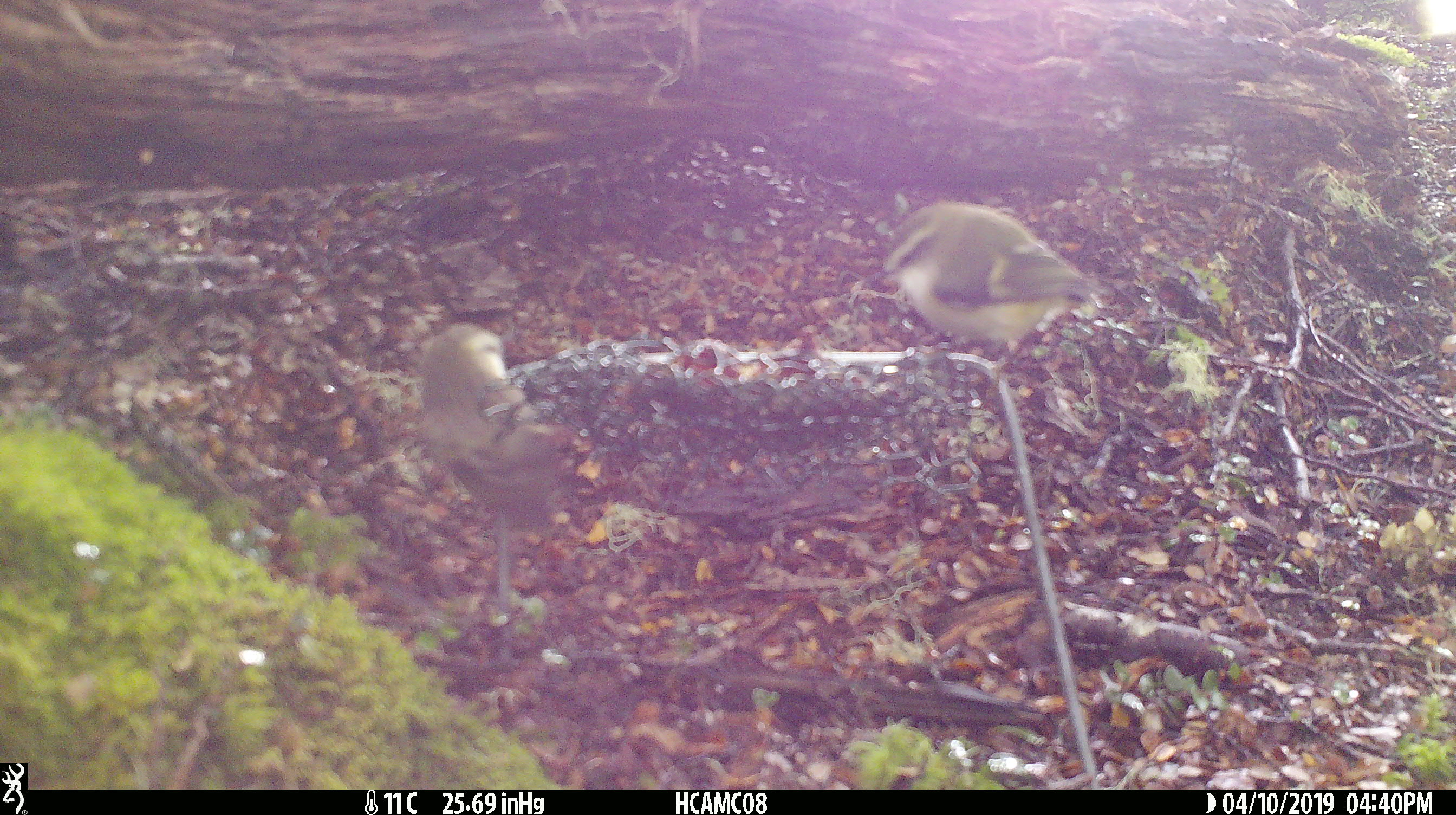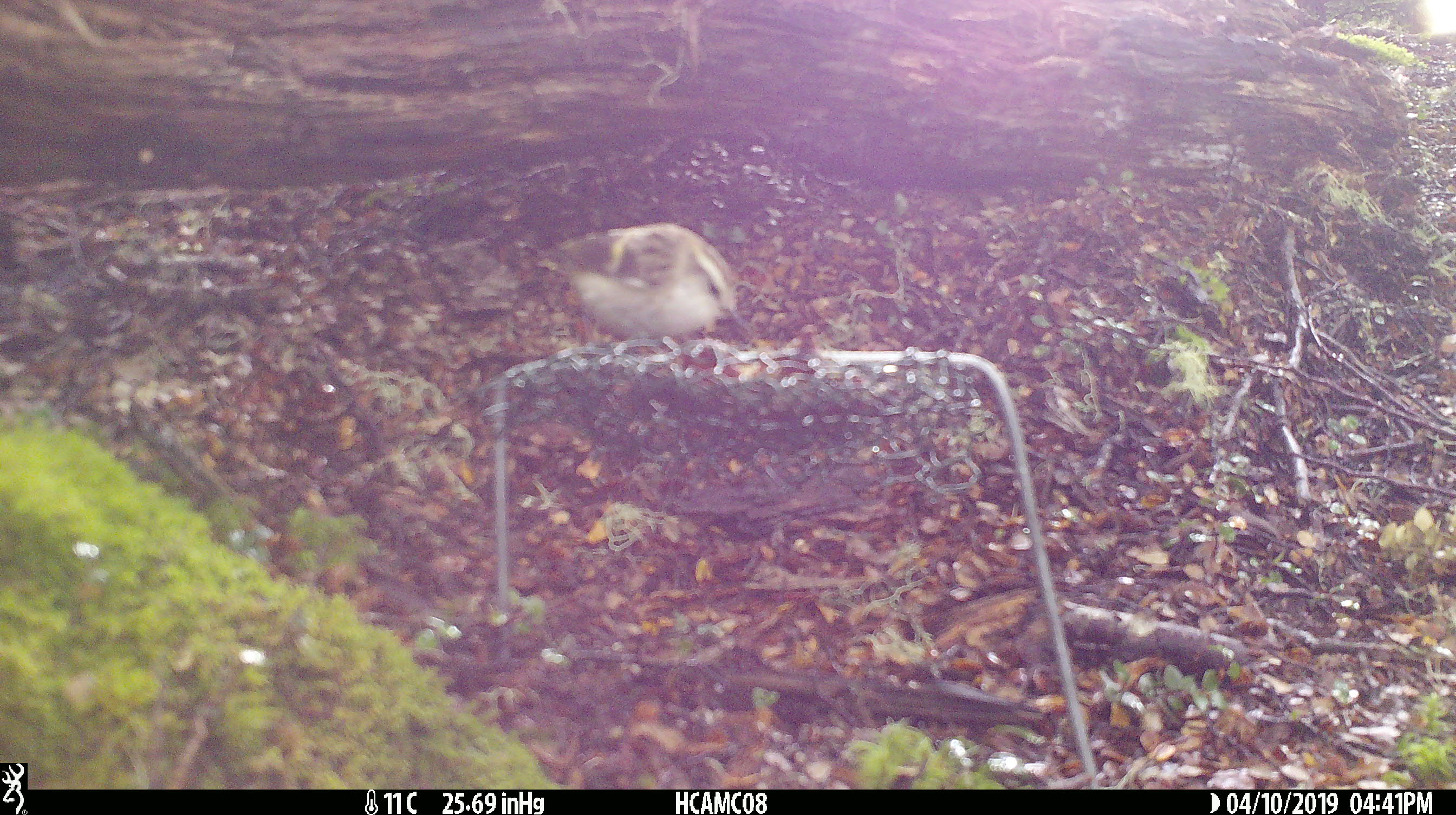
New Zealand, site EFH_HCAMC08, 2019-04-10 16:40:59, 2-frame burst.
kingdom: Animalia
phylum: Chordata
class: Aves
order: Passeriformes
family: Acanthisittidae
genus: Acanthisitta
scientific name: Acanthisitta chloris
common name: rifleman